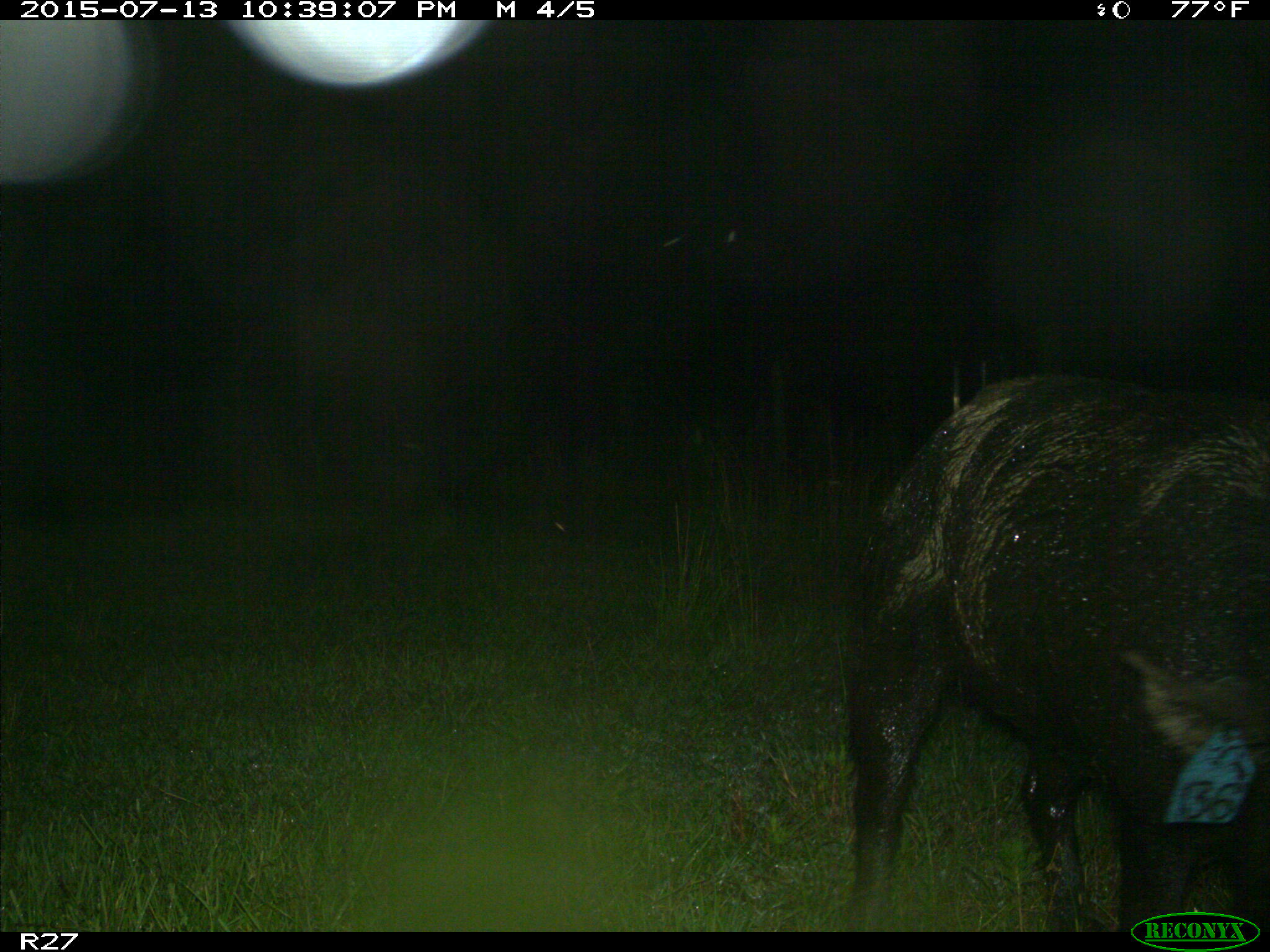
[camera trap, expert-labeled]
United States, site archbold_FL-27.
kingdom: Animalia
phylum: Chordata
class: Mammalia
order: Artiodactyla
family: Suidae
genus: Sus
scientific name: Sus scrofa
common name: wild boar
Sus scrofa (wild boar).